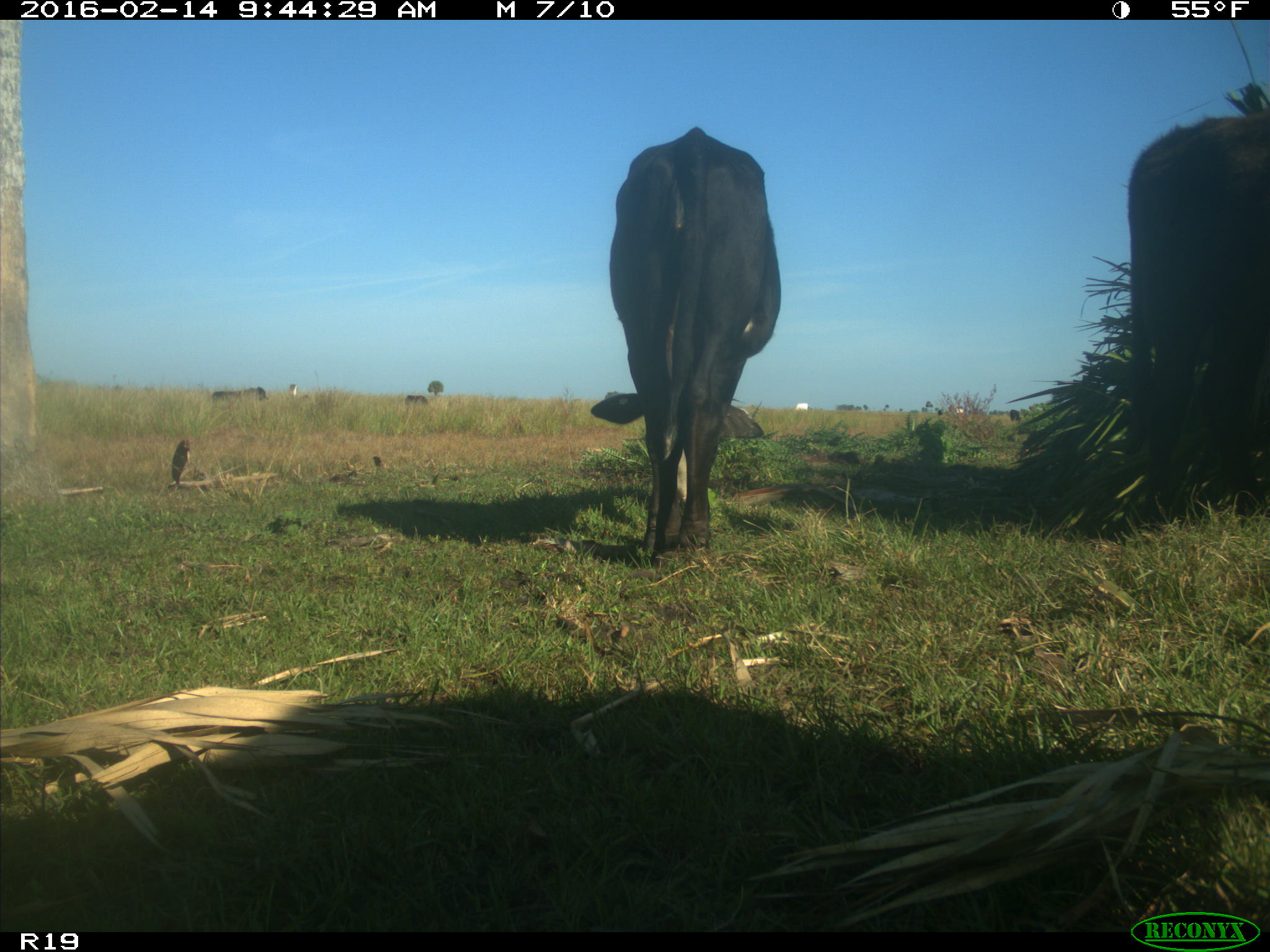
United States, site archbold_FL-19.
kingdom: Animalia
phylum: Chordata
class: Mammalia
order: Artiodactyla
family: Bovidae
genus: Bos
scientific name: Bos taurus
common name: domestic cow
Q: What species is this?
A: Bos taurus (domestic cow).